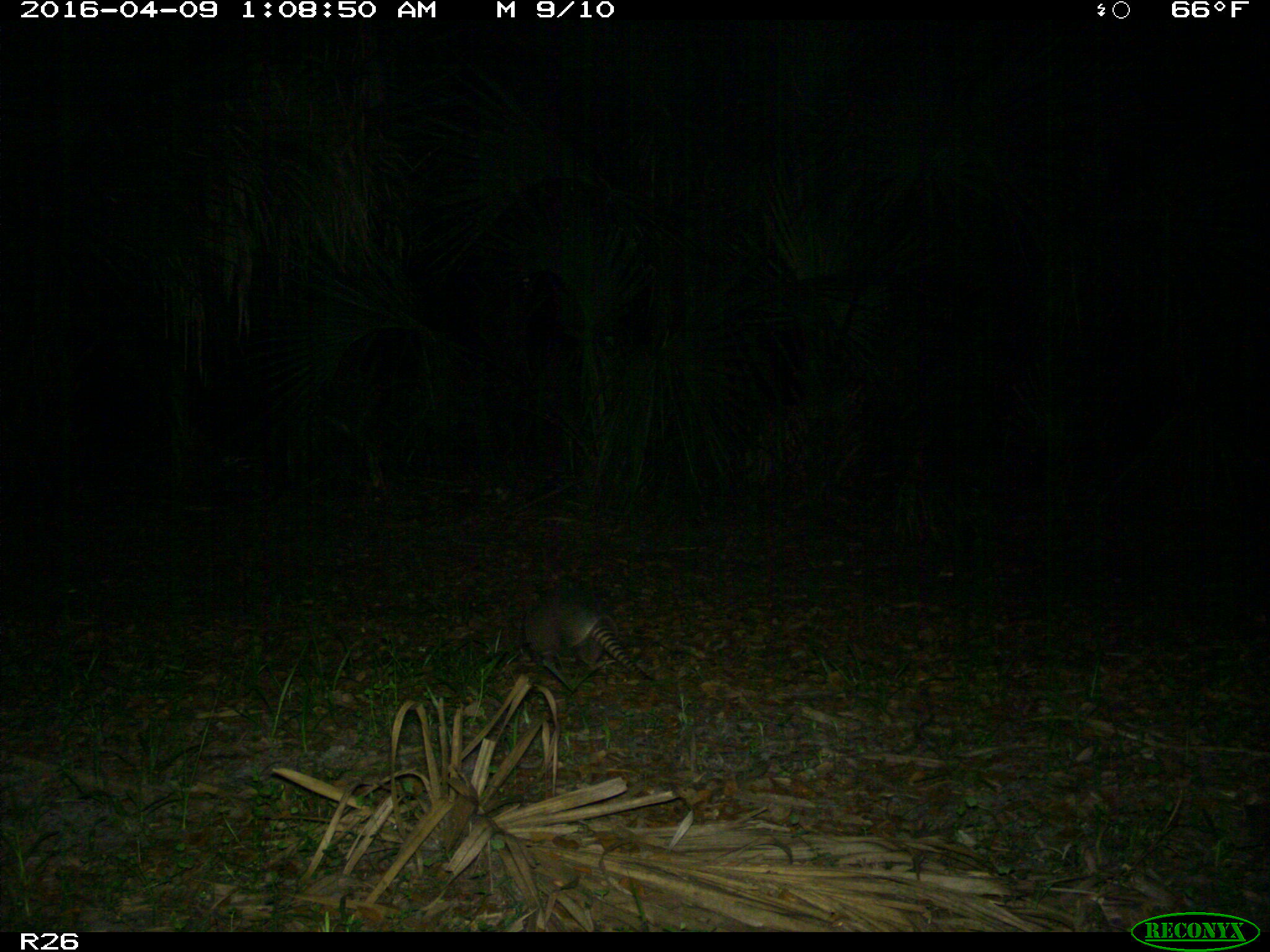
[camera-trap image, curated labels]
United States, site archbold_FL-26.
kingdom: Animalia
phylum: Chordata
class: Mammalia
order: Cingulata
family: Dasypodidae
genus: Dasypus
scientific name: Dasypus novemcinctus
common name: nine-banded armadillo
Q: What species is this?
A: Dasypus novemcinctus (nine-banded armadillo).